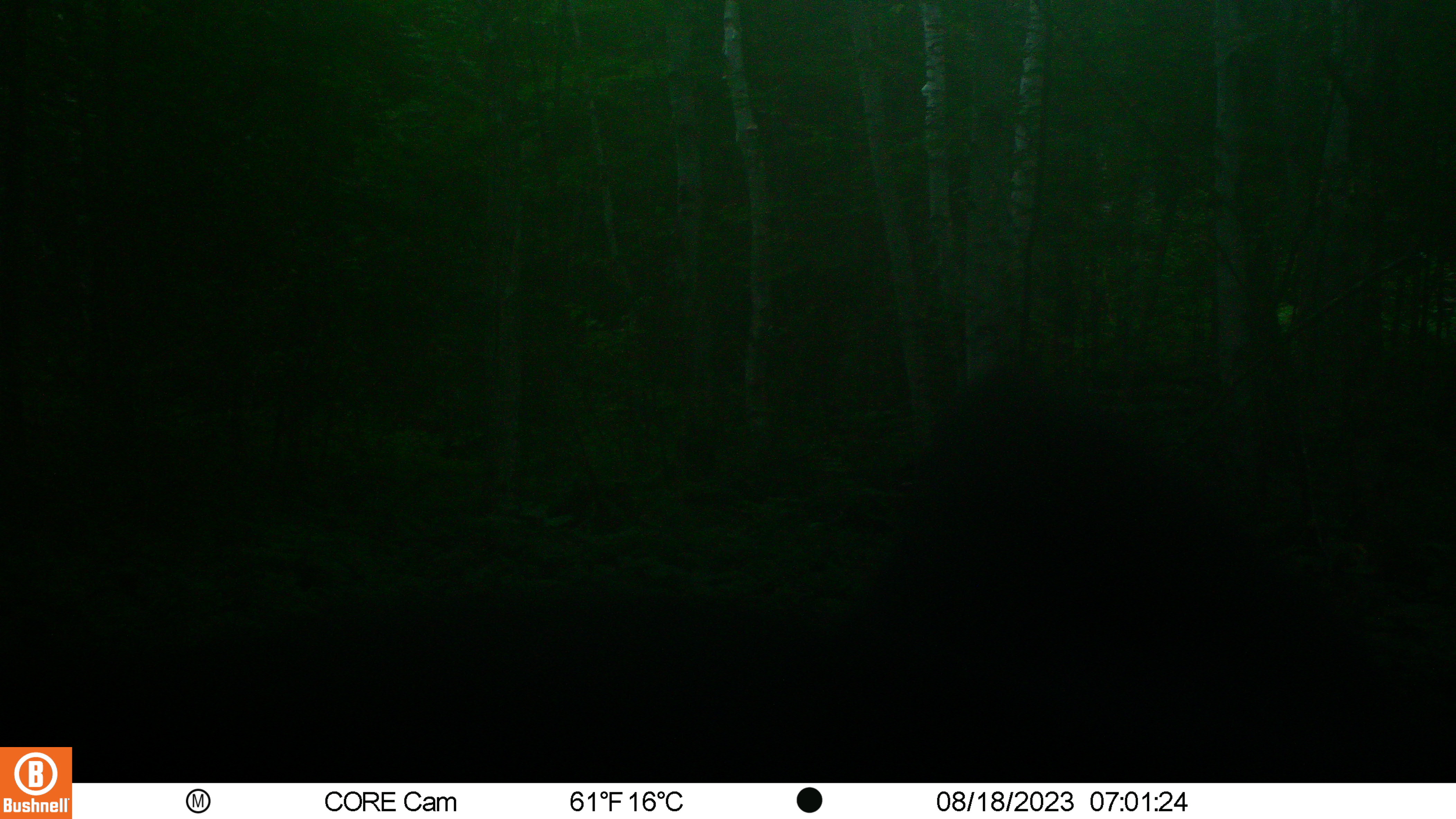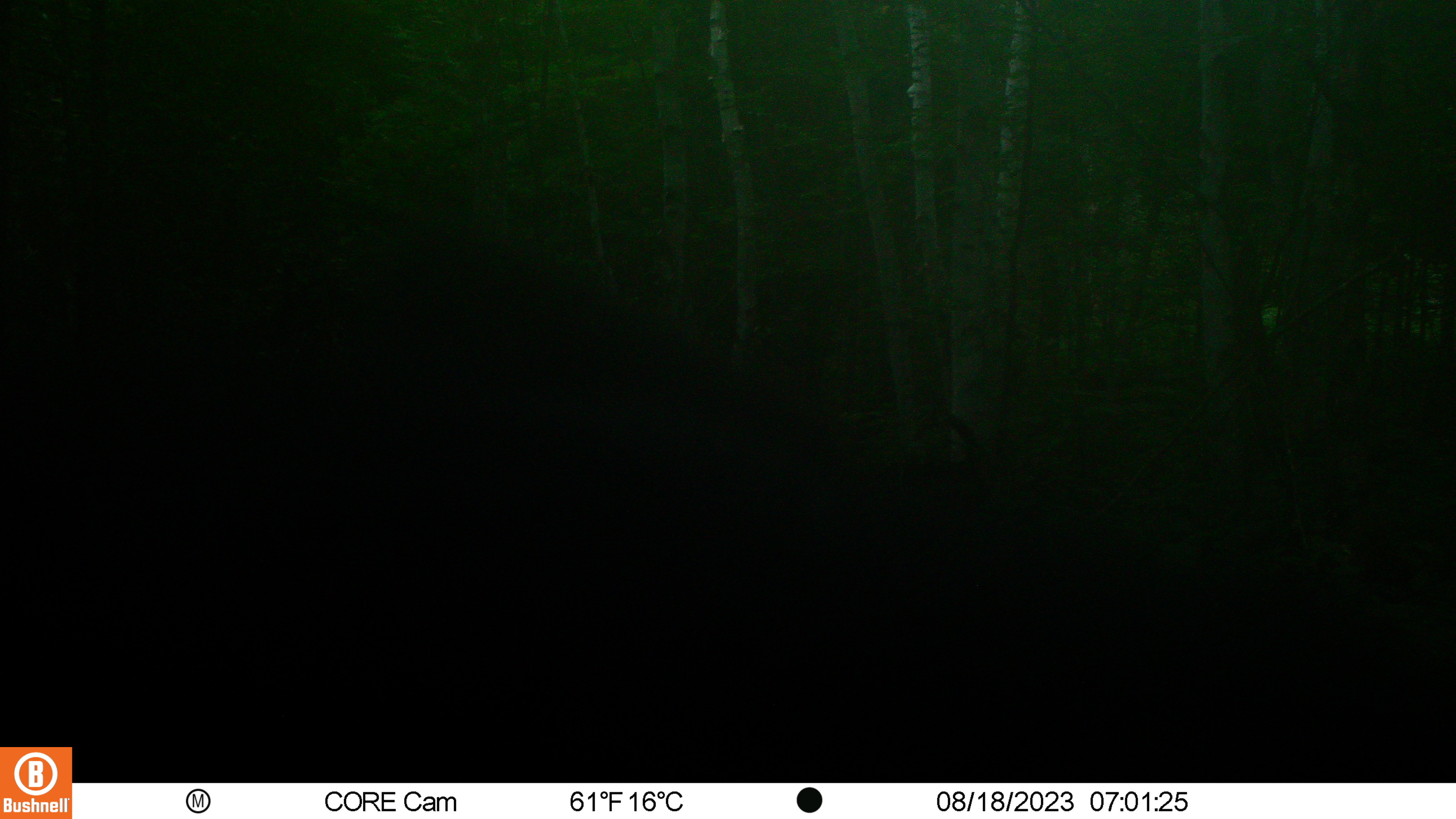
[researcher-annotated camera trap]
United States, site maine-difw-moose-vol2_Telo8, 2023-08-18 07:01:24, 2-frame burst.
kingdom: Animalia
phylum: Chordata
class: Mammalia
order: Carnivora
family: Ursidae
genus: Ursus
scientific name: Ursus americanus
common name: black bear